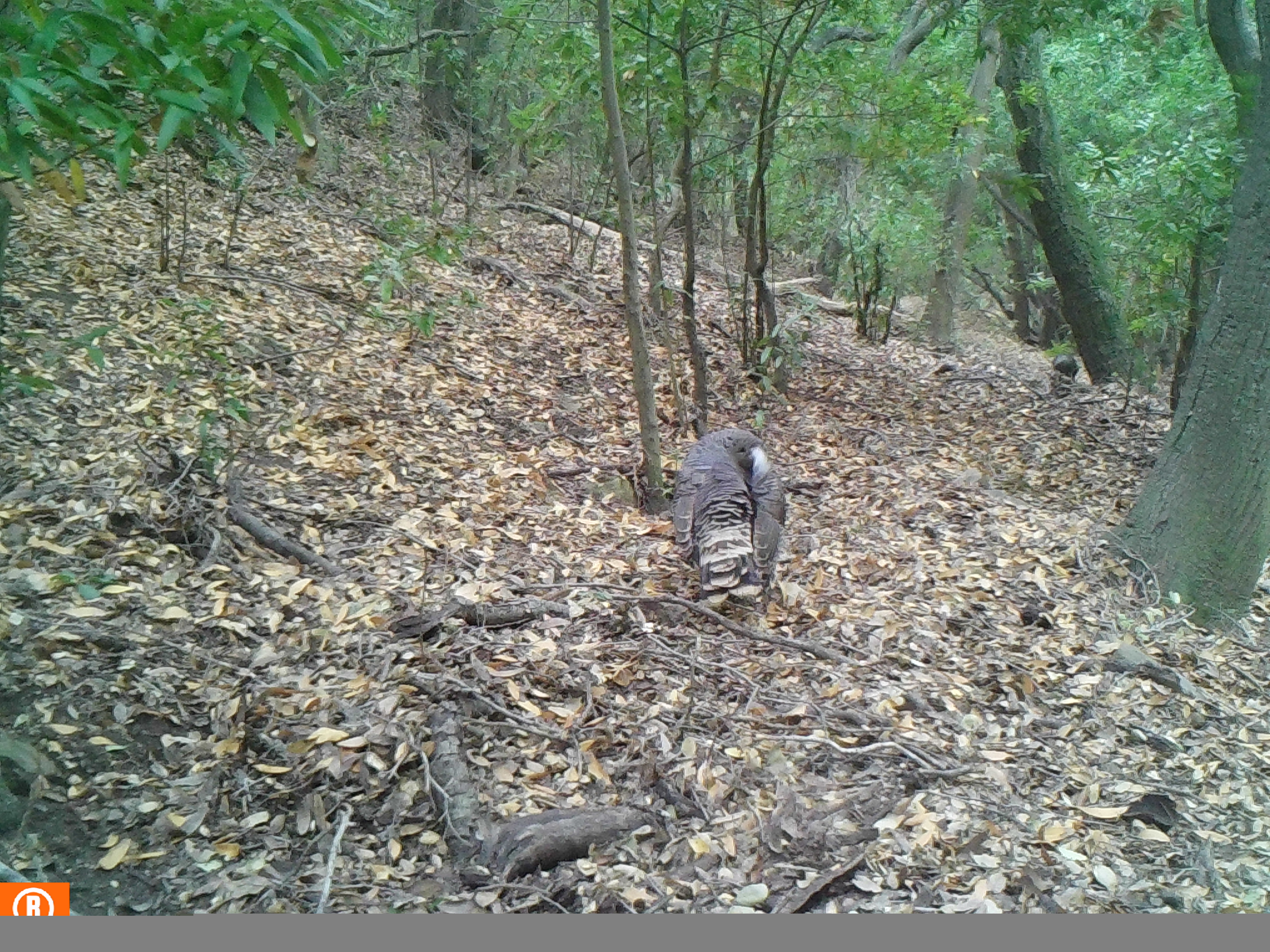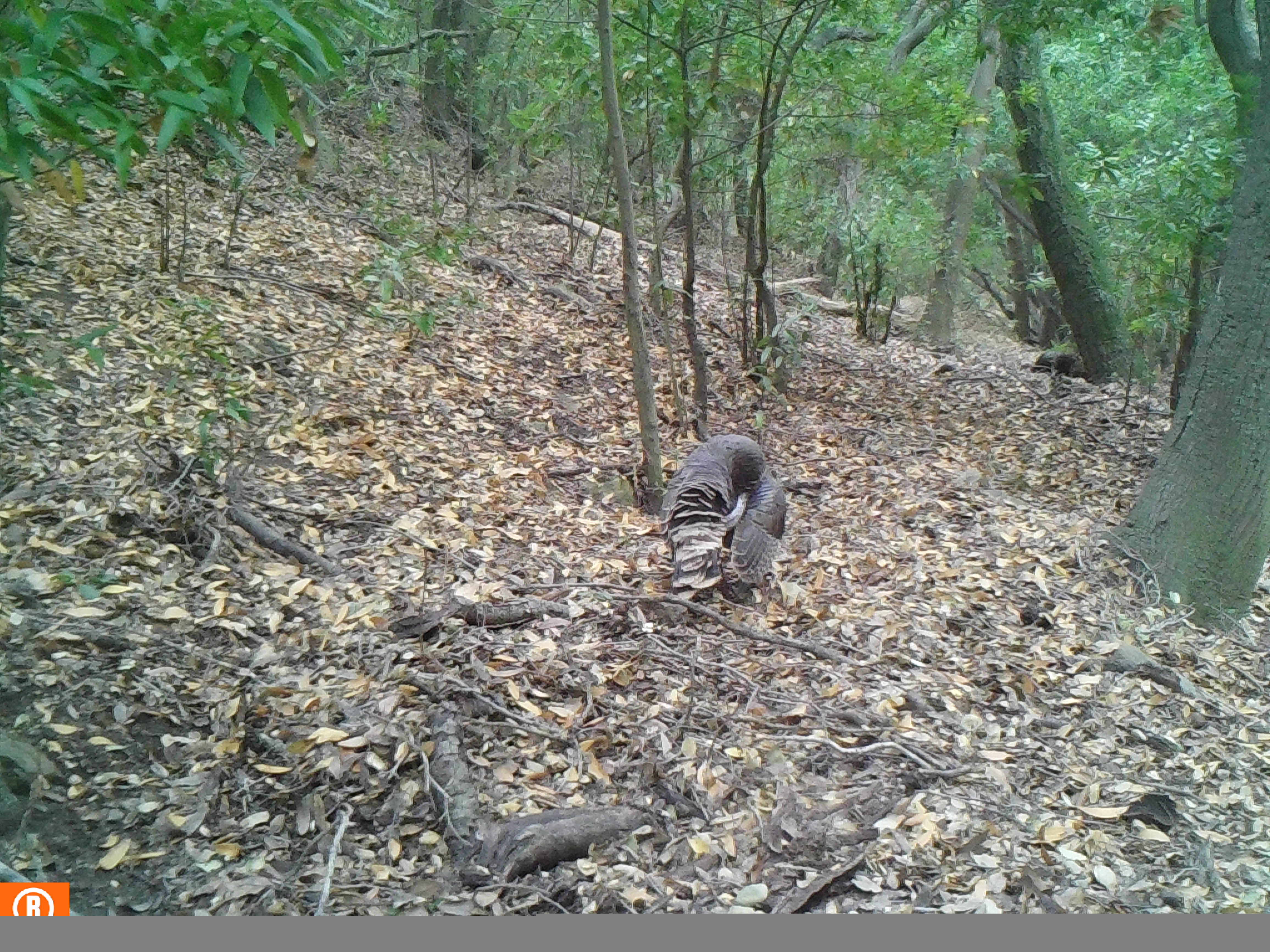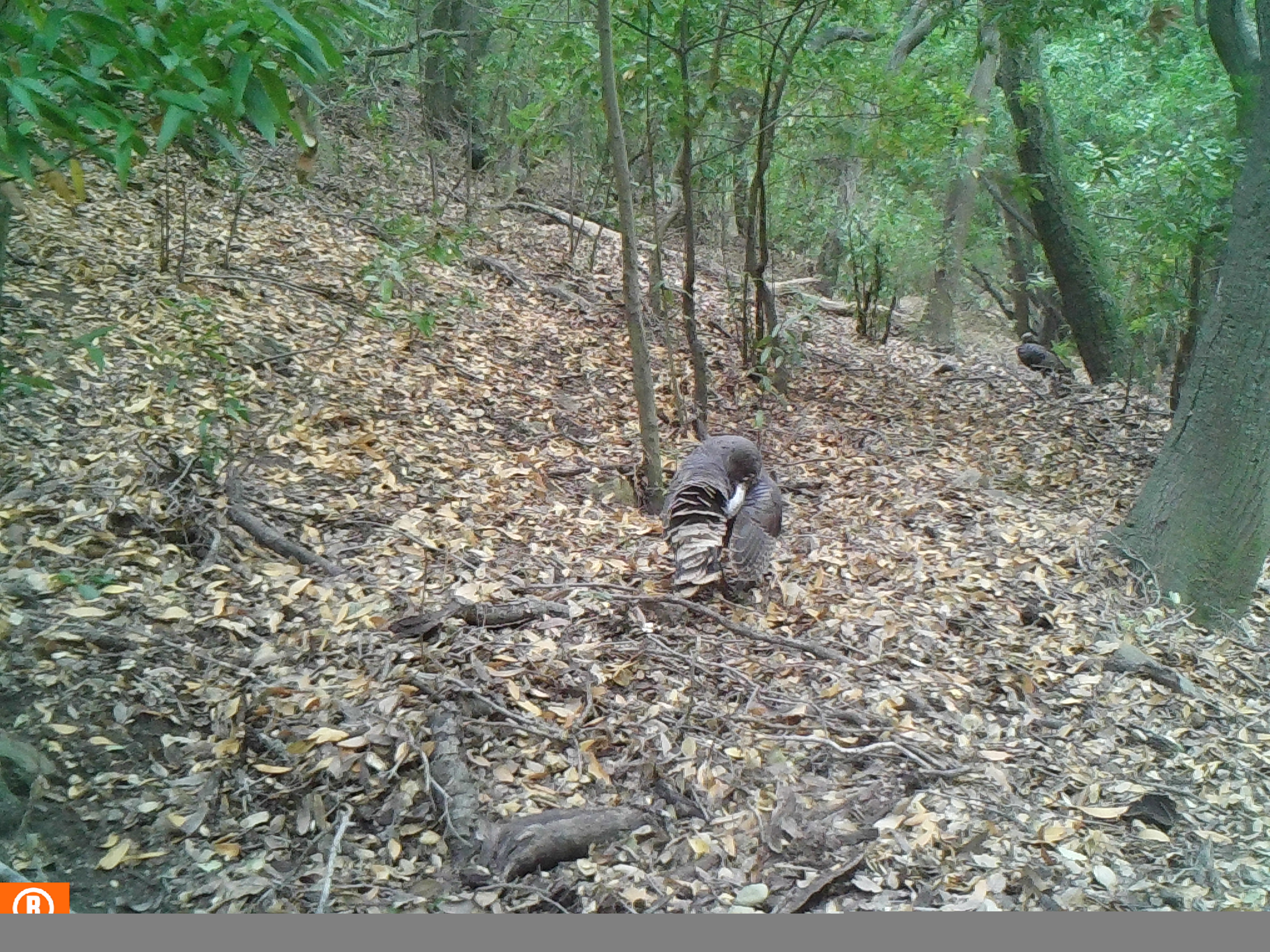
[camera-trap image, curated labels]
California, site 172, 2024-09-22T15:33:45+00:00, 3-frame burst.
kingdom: Animalia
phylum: Chordata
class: Aves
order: Galliformes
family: Phasianidae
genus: Meleagris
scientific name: Meleagris gallopavo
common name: turkey